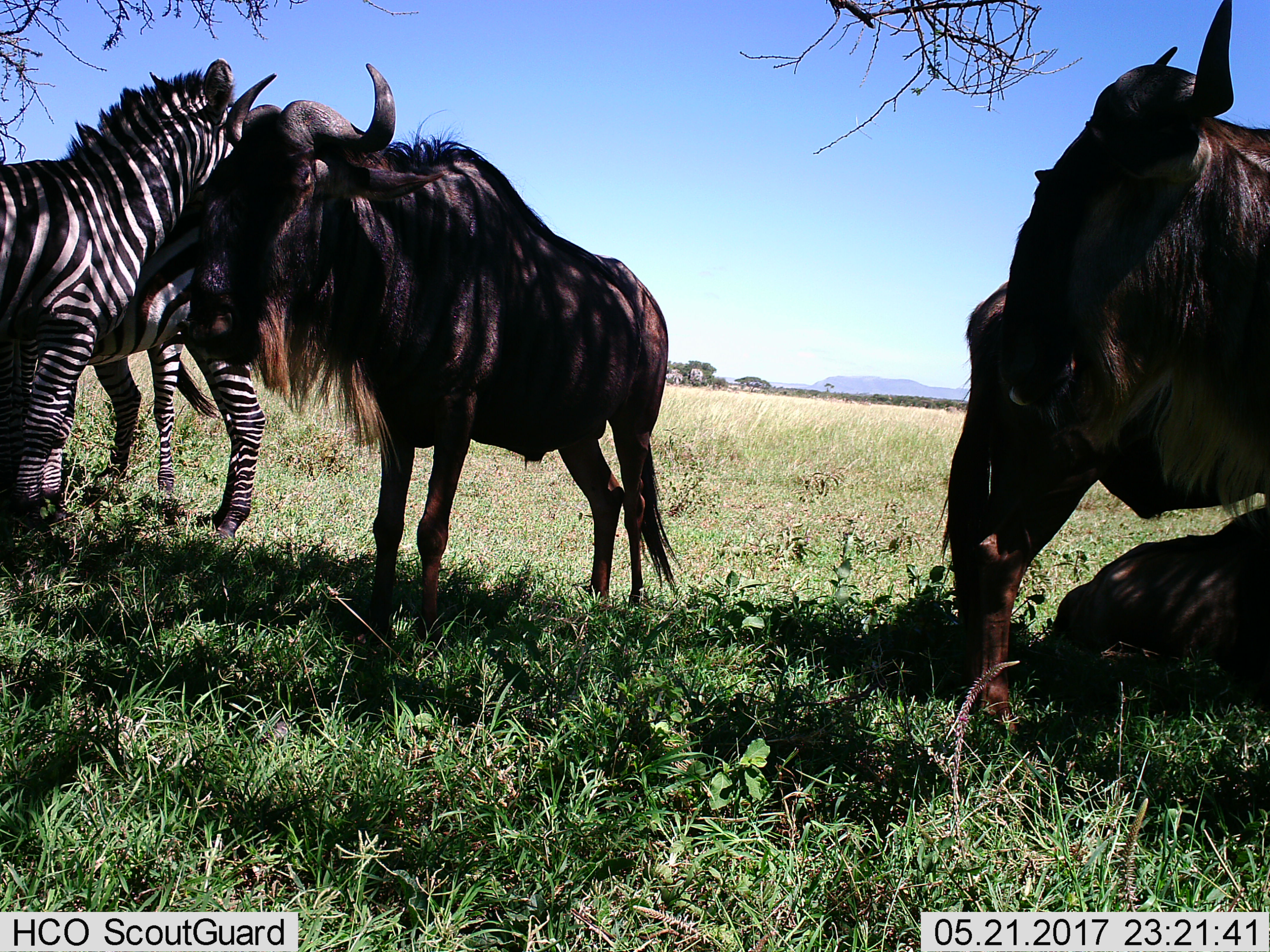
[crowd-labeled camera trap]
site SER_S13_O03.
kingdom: Animalia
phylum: Chordata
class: Mammalia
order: Artiodactyla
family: Bovidae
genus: Connochaetes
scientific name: Connochaetes taurinus taurinus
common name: blue wildebeest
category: wildebeestblue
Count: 3.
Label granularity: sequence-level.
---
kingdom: Animalia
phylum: Chordata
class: Mammalia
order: Perissodactyla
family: Equidae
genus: Equus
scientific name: Equus quagga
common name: plains zebra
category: zebraplains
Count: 2.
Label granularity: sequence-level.